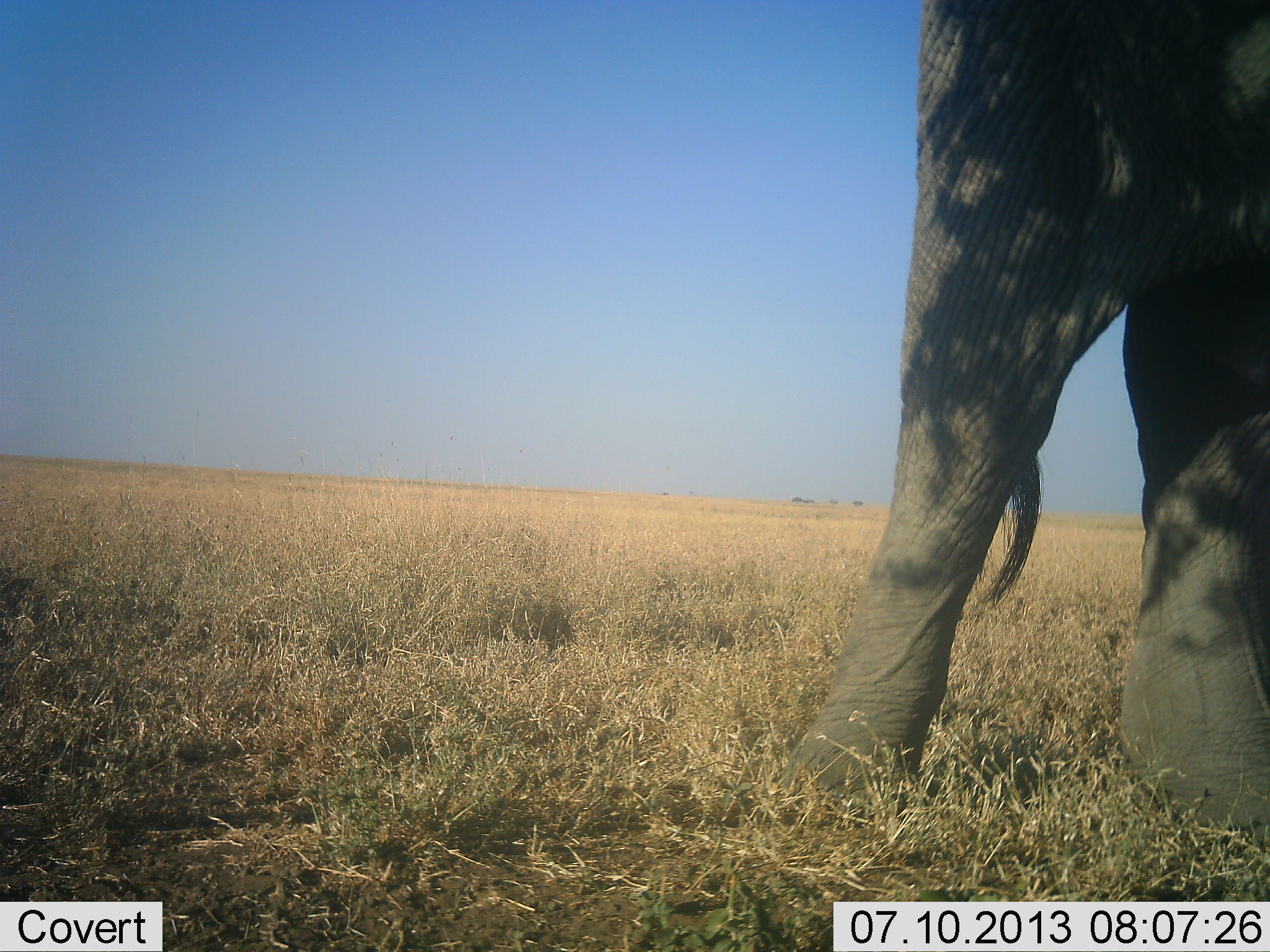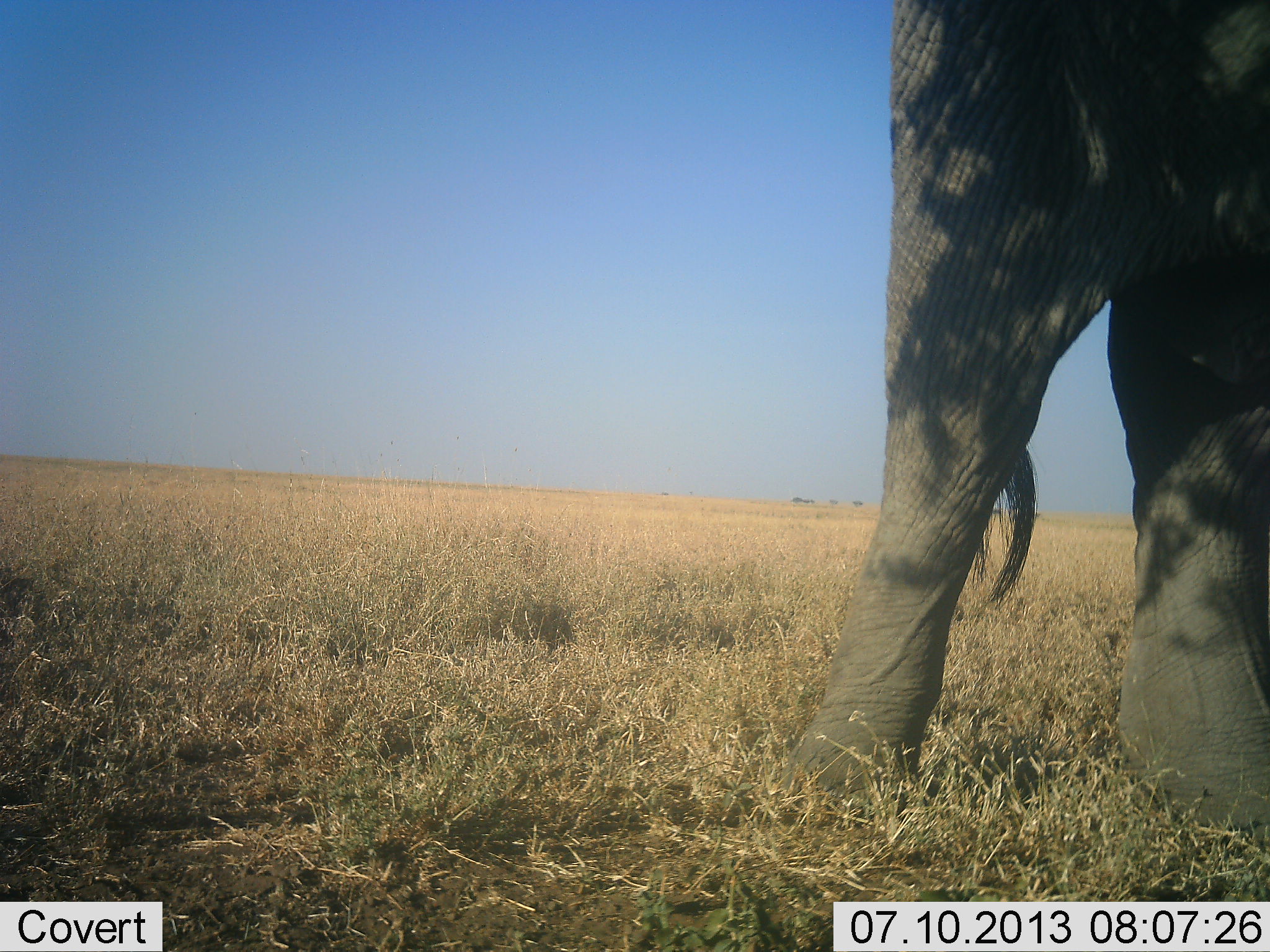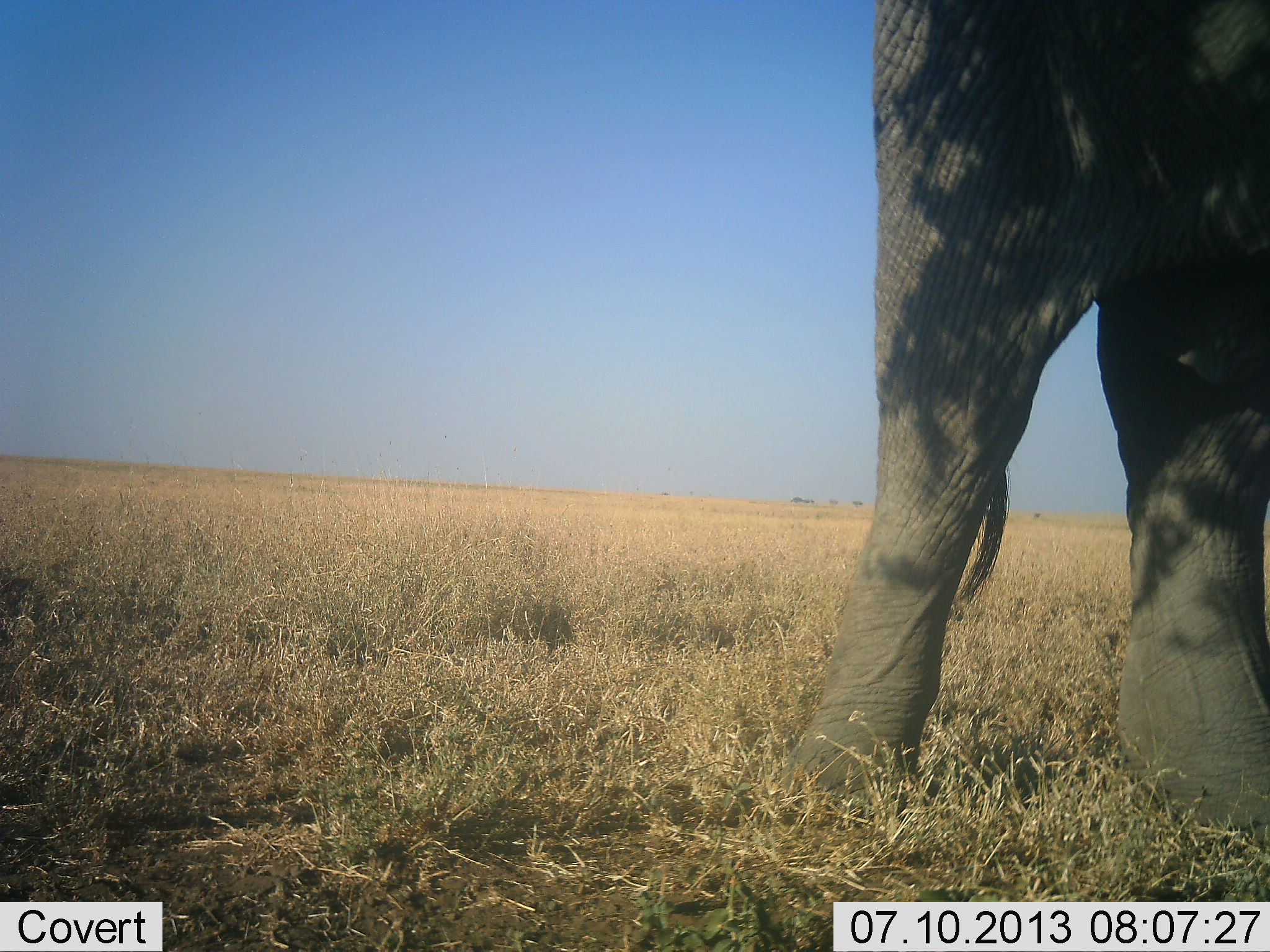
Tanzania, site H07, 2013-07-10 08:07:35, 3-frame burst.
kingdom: Animalia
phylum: Chordata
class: Mammalia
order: Proboscidea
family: Elephantidae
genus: Loxodonta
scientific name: Loxodonta africana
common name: african bush elephant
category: elephant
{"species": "elephant (african bush elephant) (Loxodonta africana)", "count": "1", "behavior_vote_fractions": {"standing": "100%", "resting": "0%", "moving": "0%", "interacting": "0%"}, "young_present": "0%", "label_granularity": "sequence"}